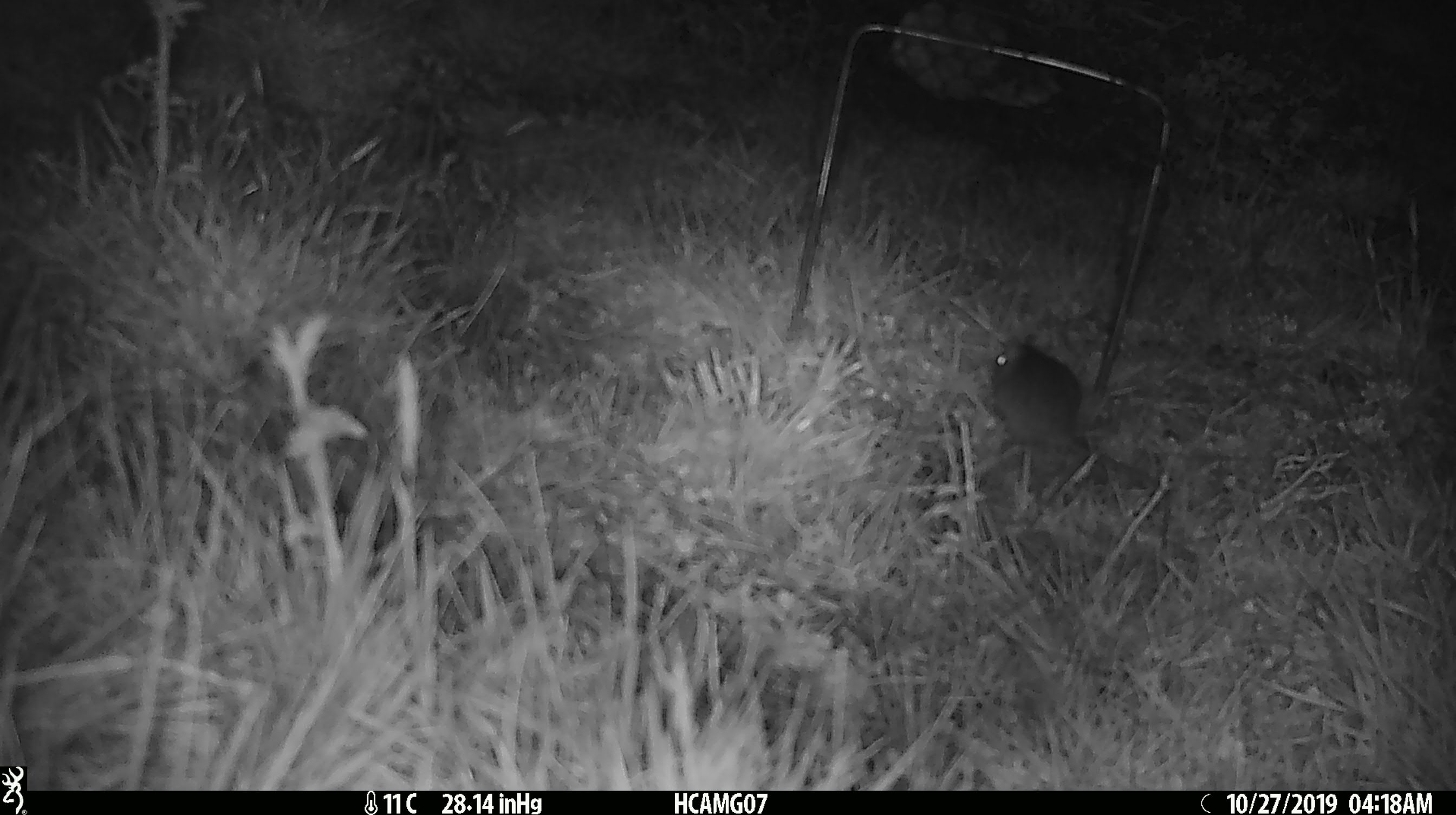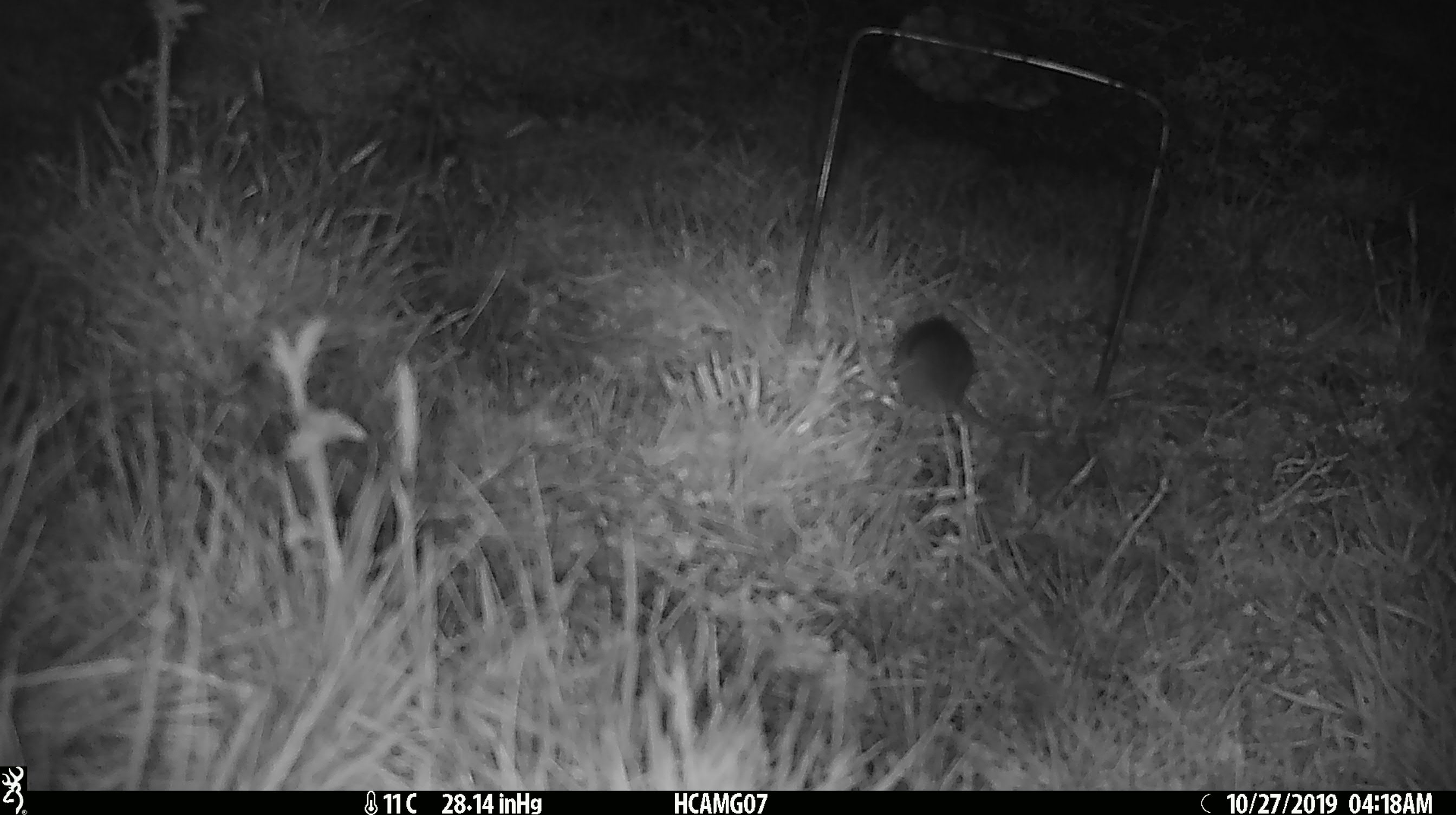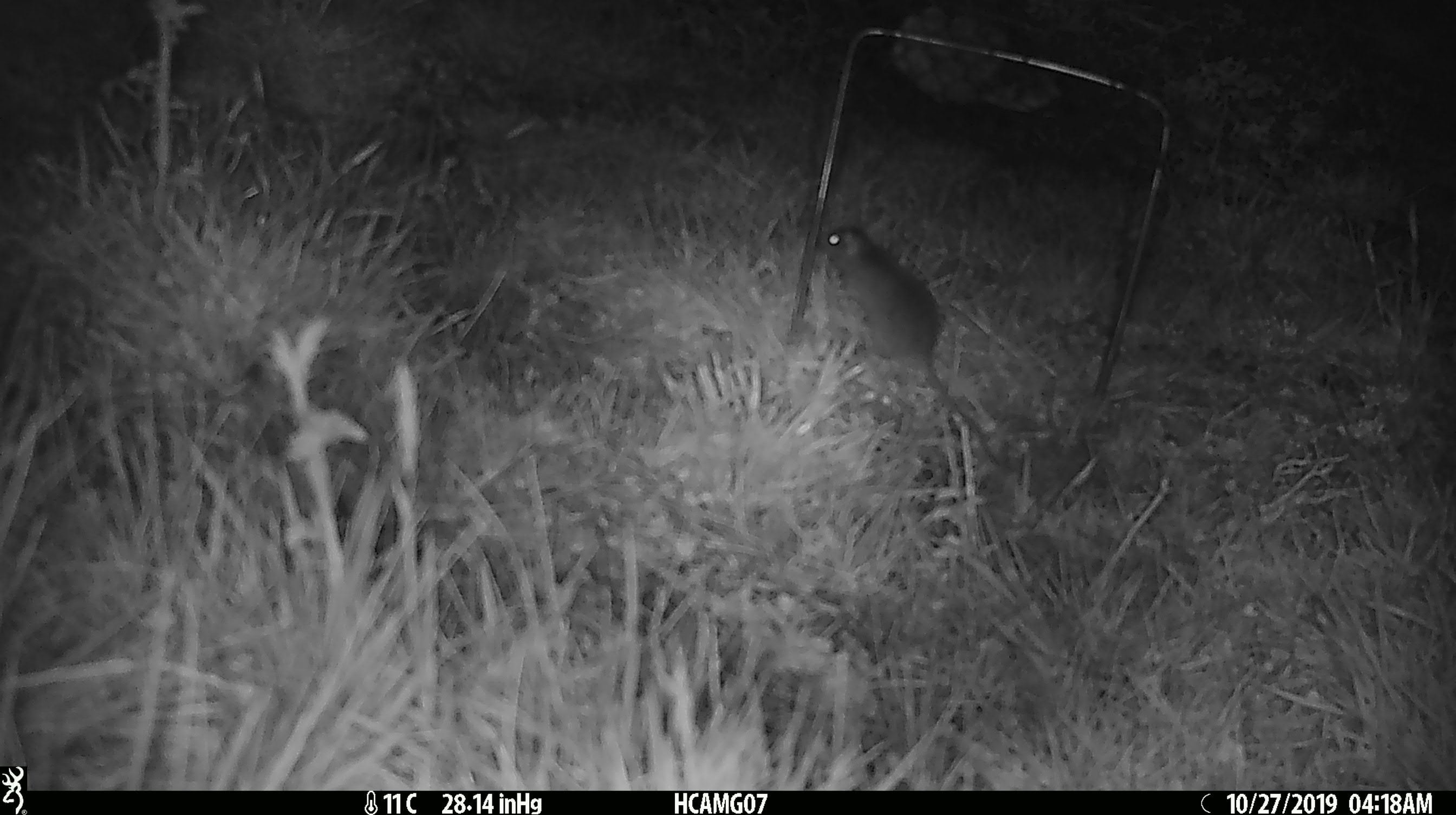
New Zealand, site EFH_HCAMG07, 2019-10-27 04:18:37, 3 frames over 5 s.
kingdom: Animalia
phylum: Chordata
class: Mammalia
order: Rodentia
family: Muridae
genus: Mus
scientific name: Mus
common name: mouse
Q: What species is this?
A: Mouse (Mus).